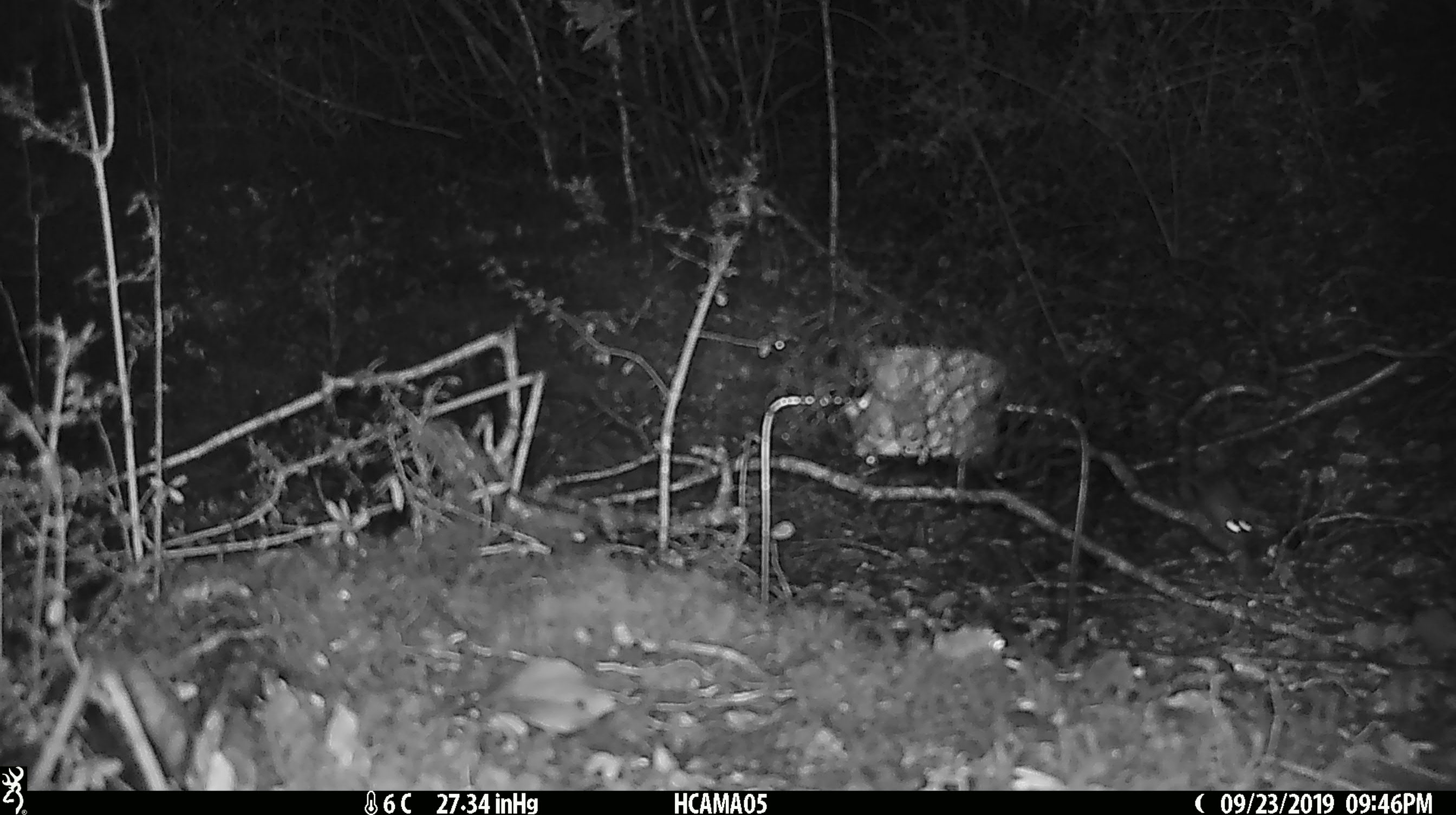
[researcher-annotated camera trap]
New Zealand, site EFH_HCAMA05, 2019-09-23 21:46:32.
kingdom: Animalia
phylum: Chordata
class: Mammalia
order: Rodentia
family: Muridae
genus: Mus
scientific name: Mus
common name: mouse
Mouse (Mus).